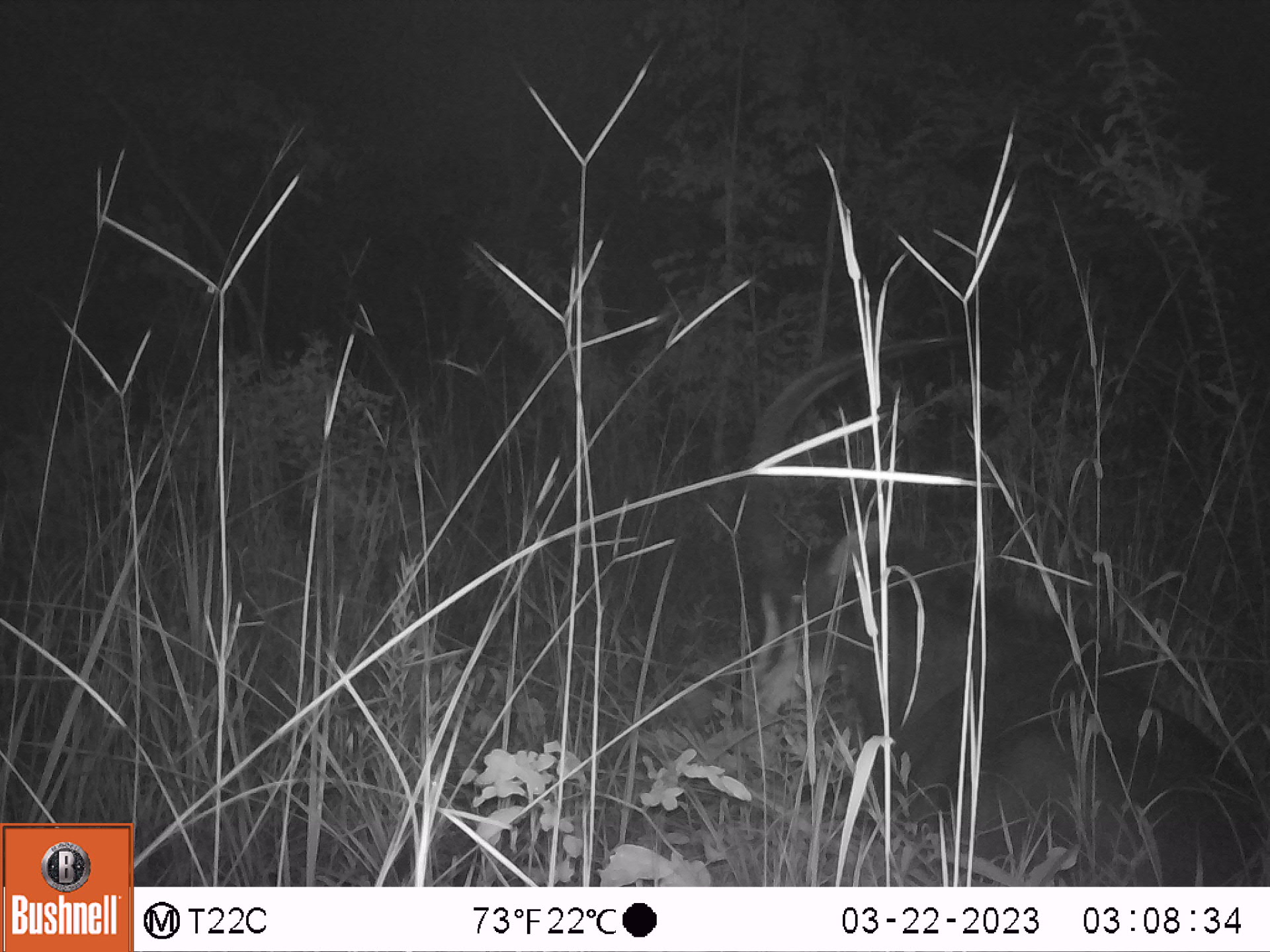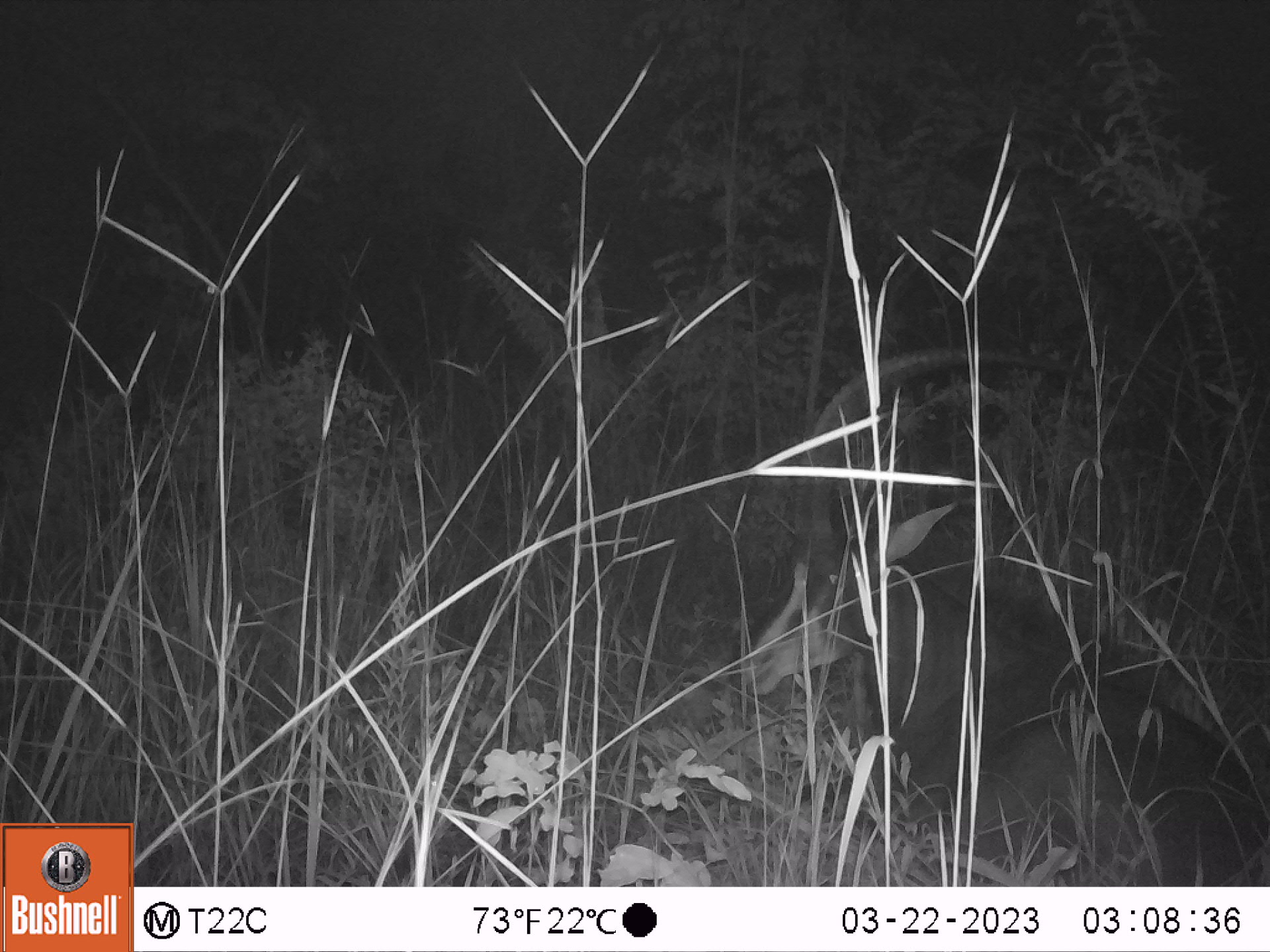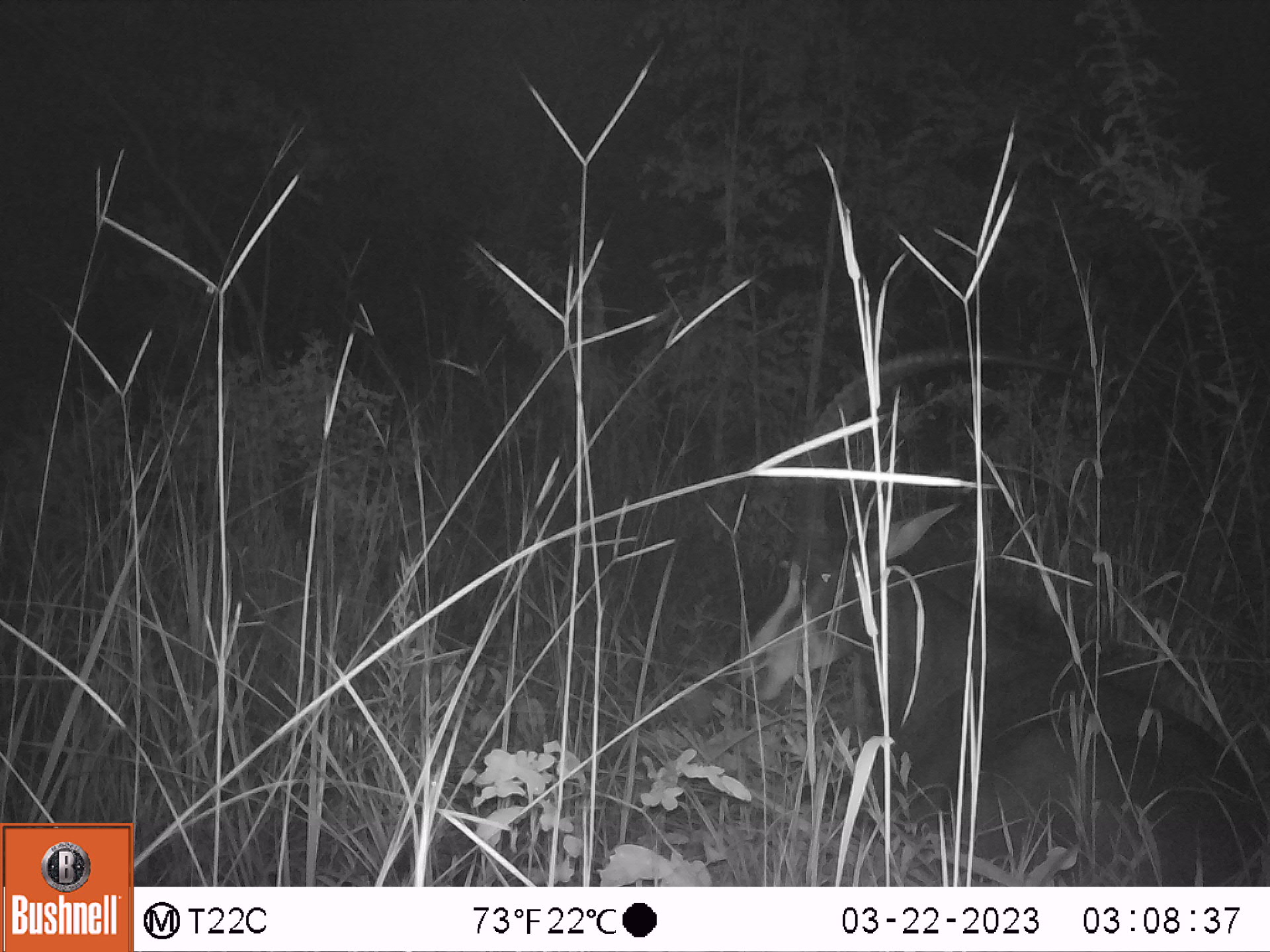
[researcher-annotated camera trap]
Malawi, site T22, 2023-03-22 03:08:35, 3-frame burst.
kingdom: Animalia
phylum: Chordata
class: Mammalia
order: Artiodactyla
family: Bovidae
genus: Hippotragus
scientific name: Hippotragus niger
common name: sable antelope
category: sable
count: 1